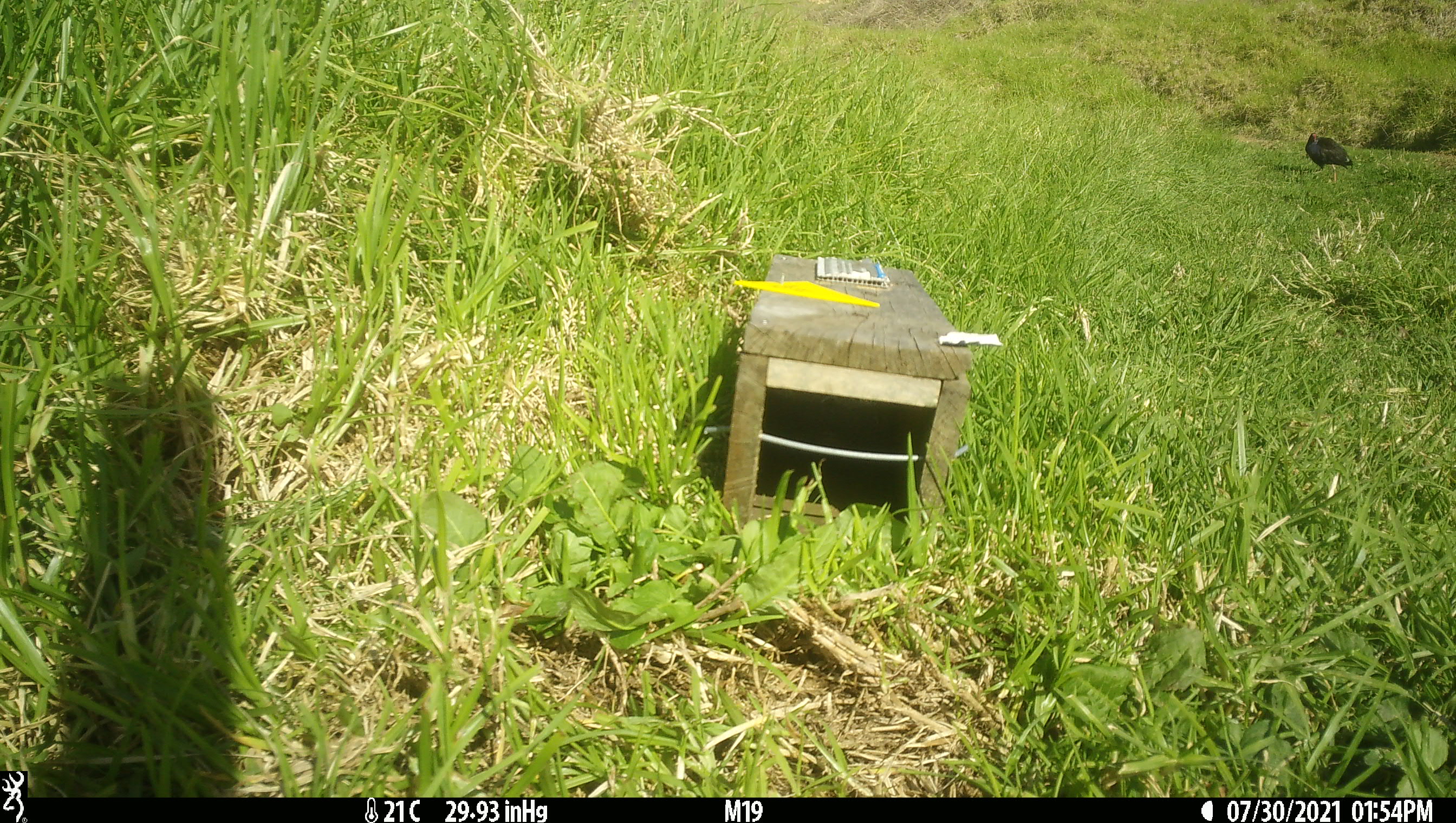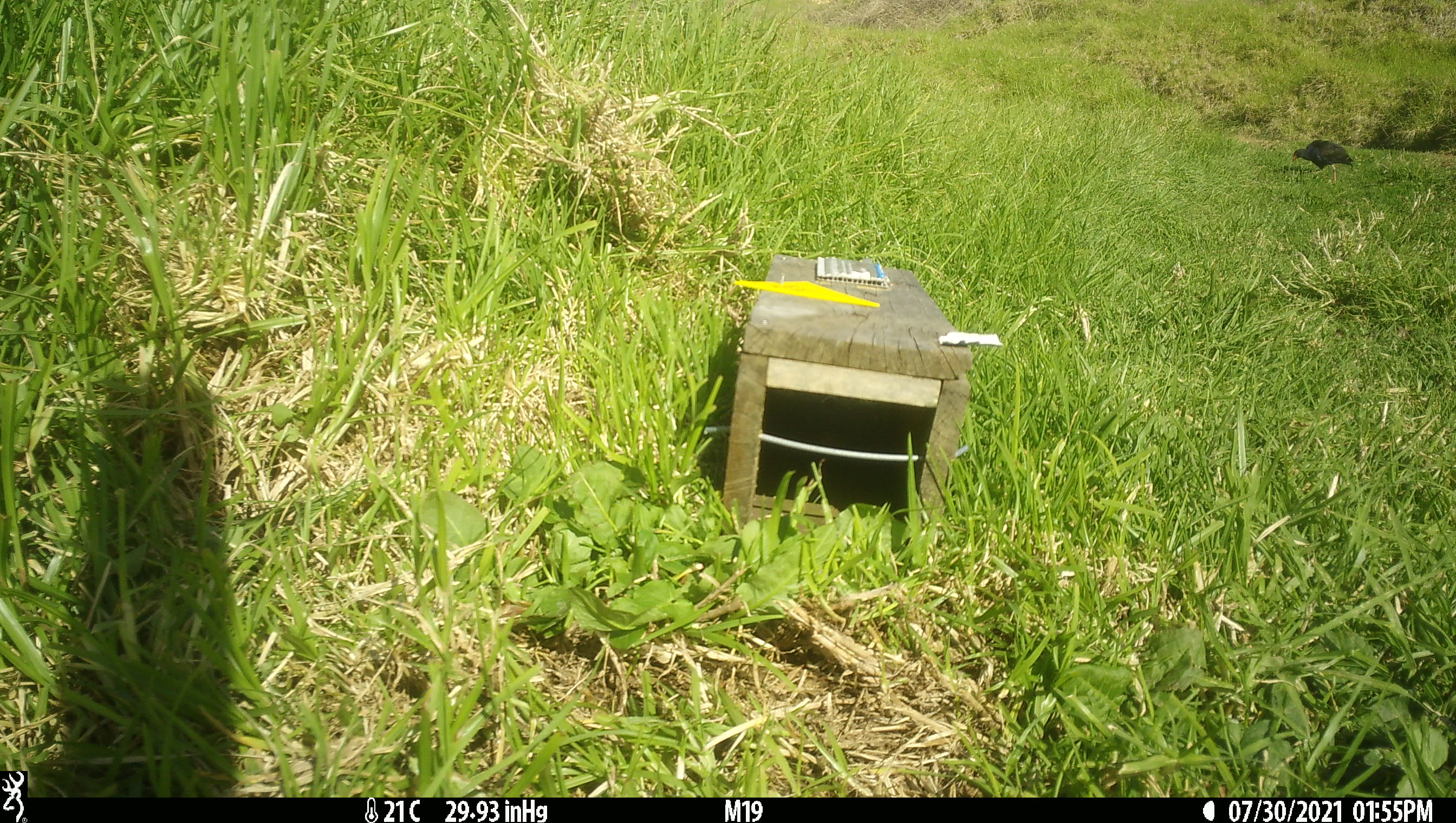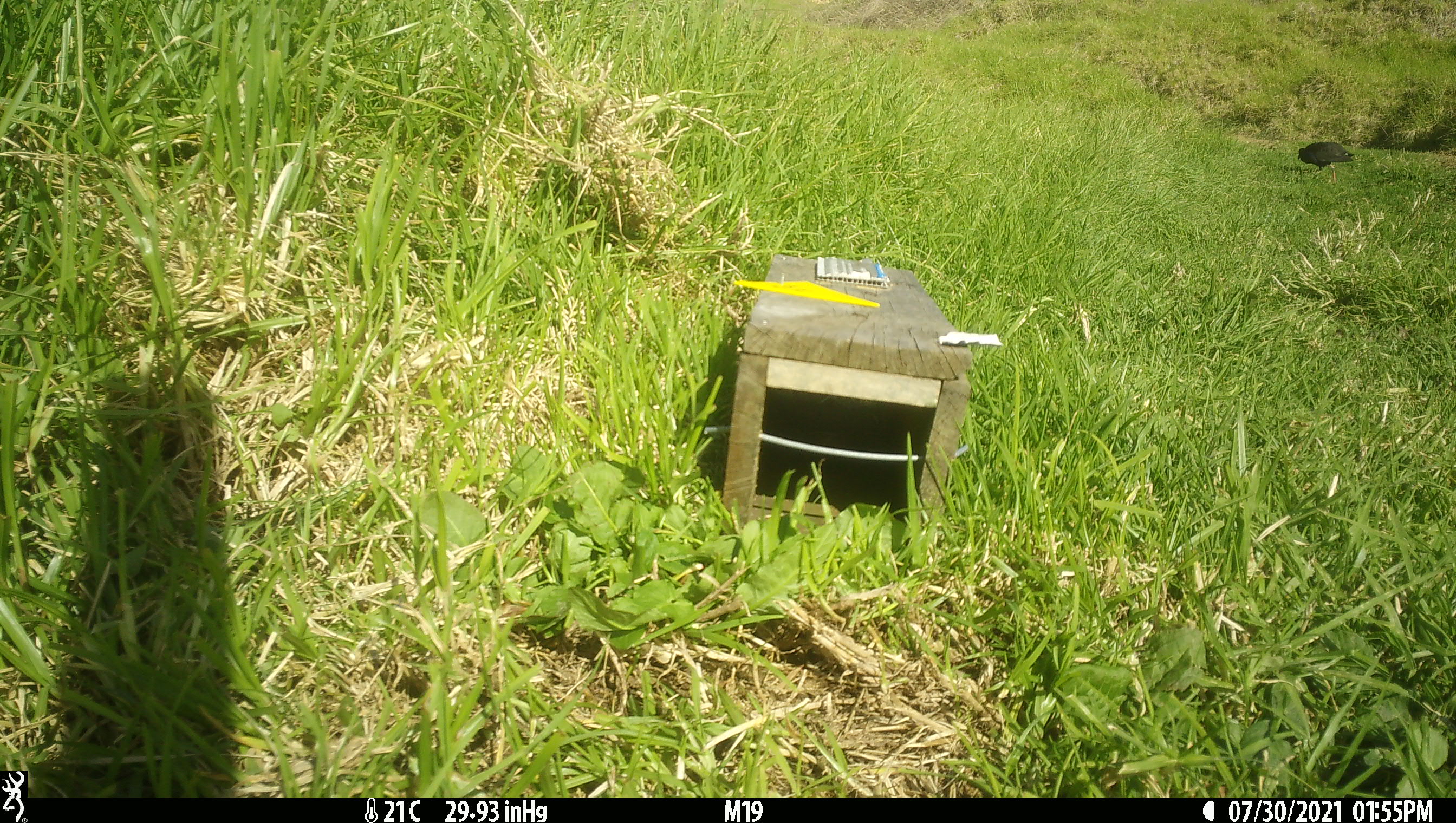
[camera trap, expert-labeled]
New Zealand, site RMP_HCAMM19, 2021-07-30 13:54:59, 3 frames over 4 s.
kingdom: Animalia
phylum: Chordata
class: Aves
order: Gruiformes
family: Rallidae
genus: Porphyrio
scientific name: Porphyrio melanotus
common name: australasian swamphen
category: pukeko